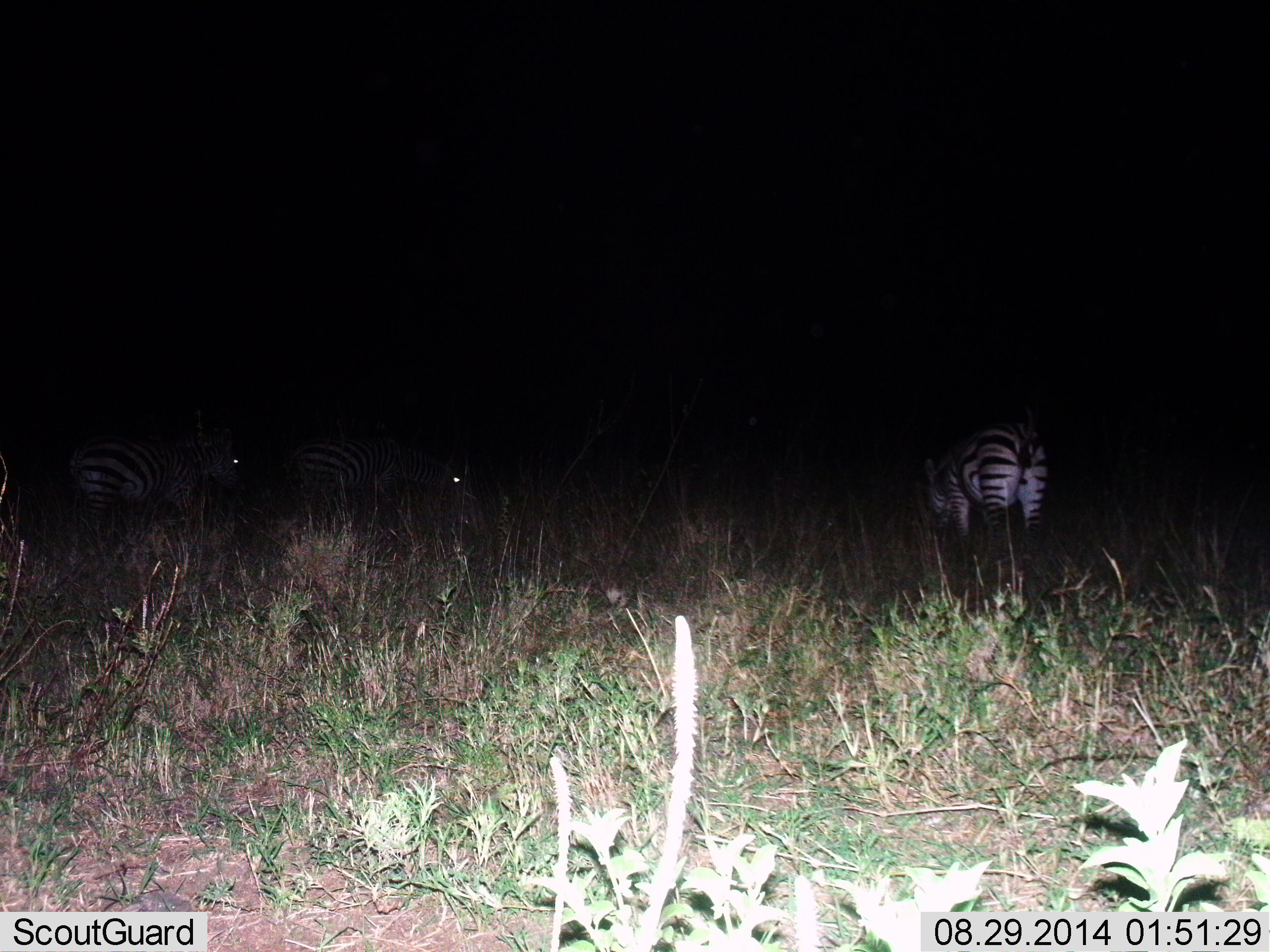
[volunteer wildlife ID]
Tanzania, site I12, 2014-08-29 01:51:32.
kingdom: Animalia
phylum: Chordata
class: Mammalia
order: Perissodactyla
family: Equidae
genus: Equus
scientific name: Equus quagga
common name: plains zebra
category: zebra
Zebra (plains zebra) (Equus quagga), count 3. Behavior (volunteer vote fractions): standing 40%, resting 0%, moving 30%, interacting 0%. Young present (vote fraction): 0%. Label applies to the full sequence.